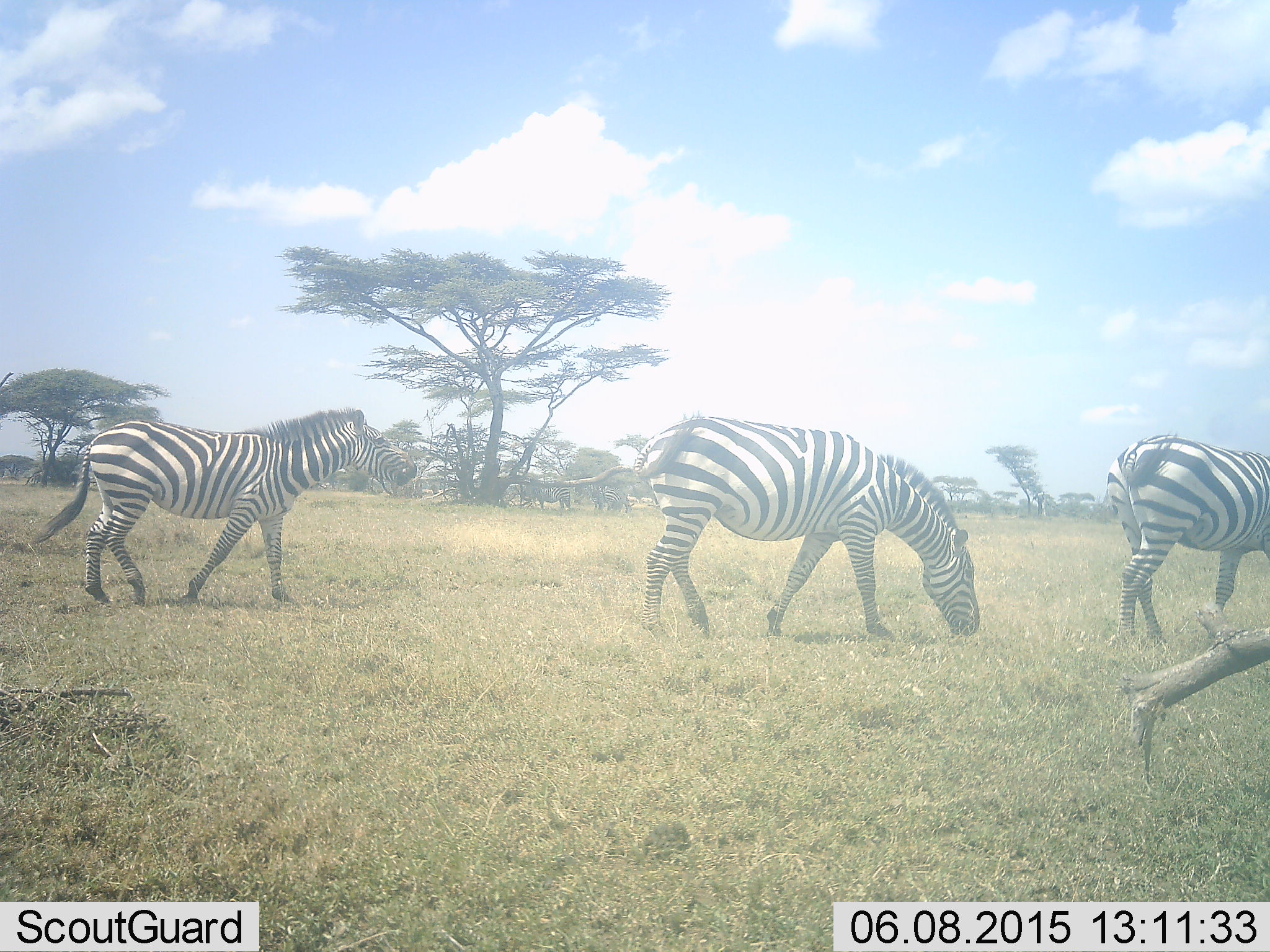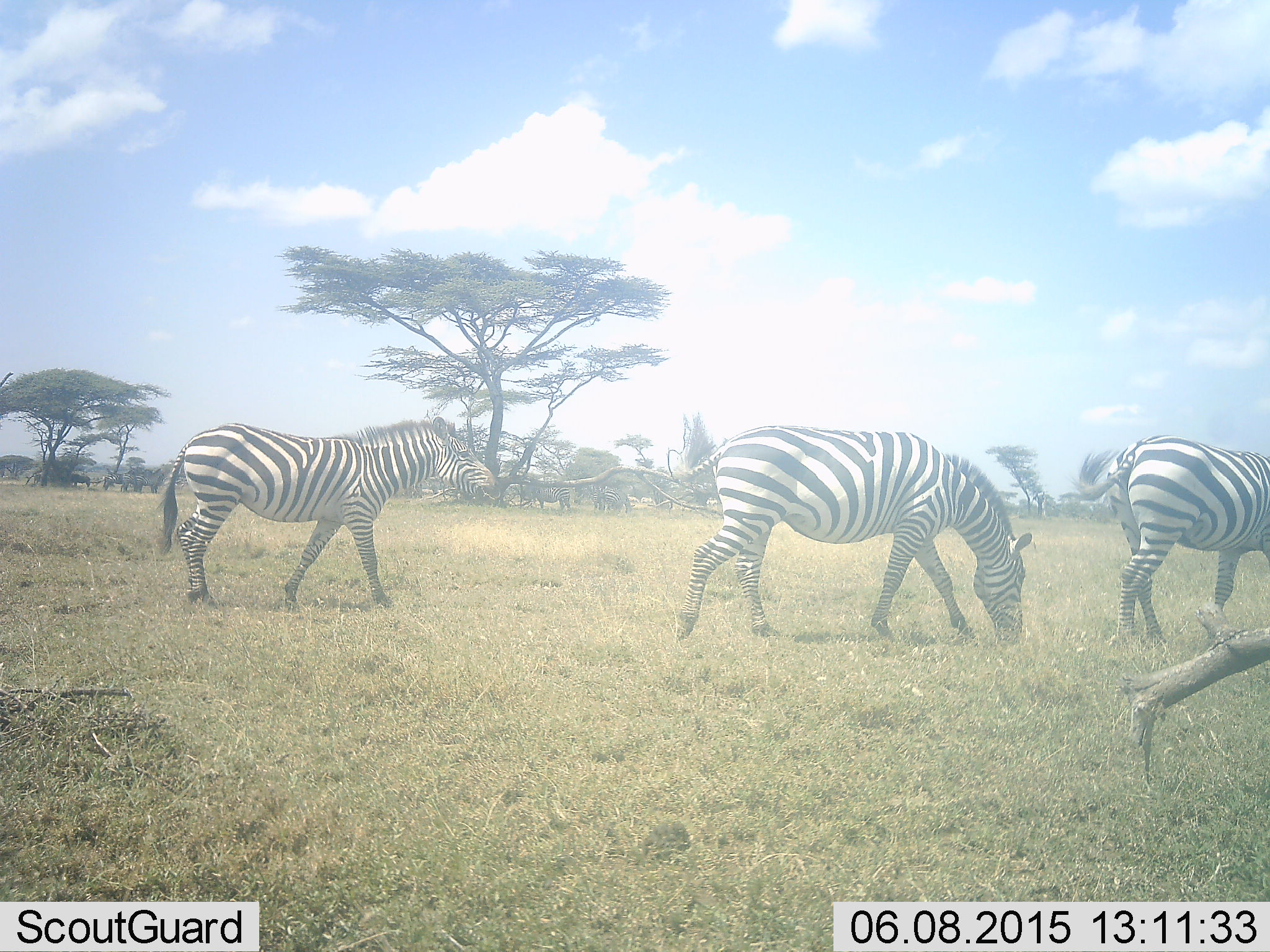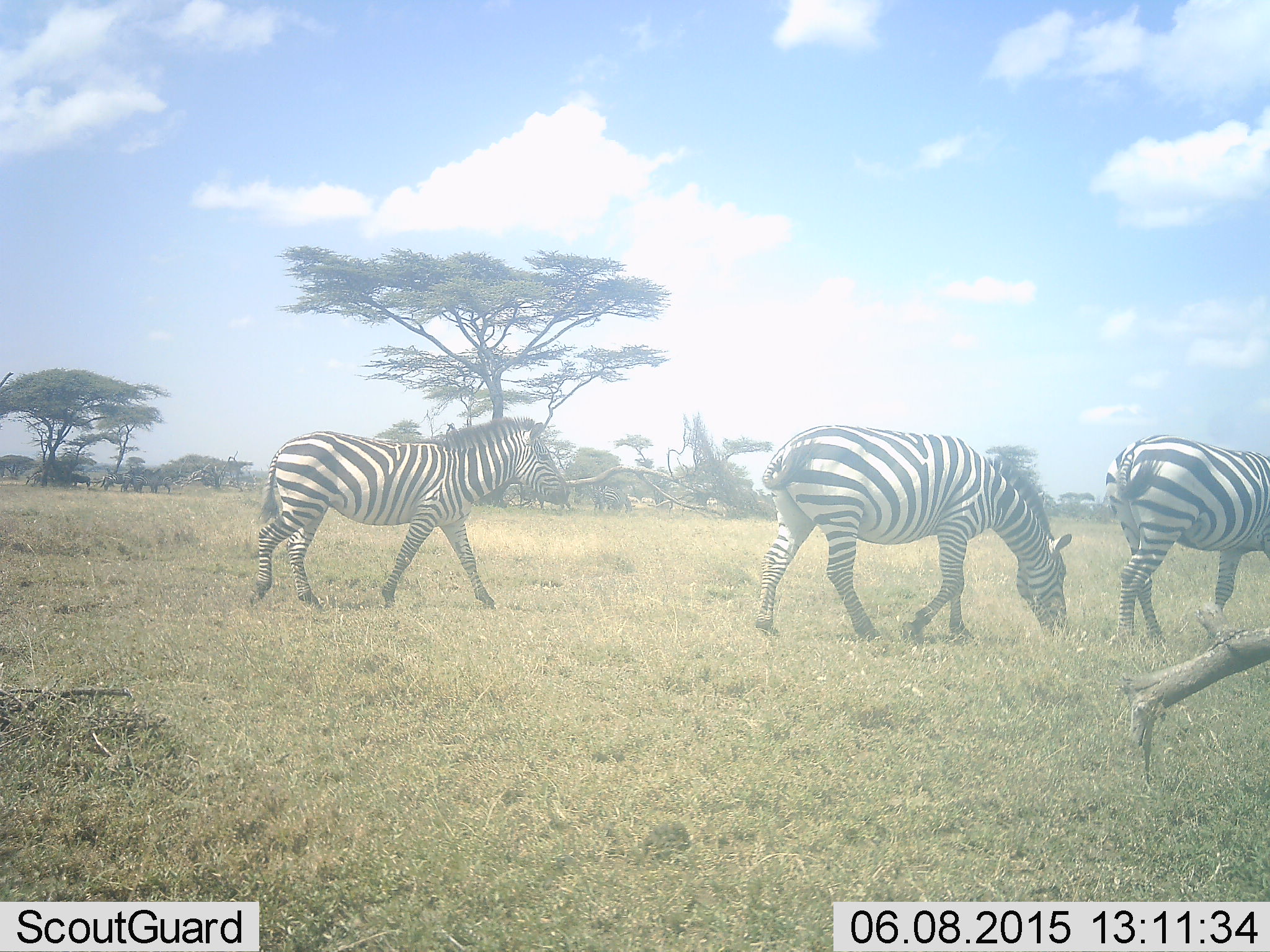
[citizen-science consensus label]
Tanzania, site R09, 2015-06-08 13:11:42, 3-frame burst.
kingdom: Animalia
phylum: Chordata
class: Mammalia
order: Perissodactyla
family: Equidae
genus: Equus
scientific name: Equus quagga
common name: plains zebra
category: zebra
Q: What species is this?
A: Zebra (plains zebra) (Equus quagga).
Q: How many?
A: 3.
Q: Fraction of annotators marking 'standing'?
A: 30%.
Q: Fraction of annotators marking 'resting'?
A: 0%.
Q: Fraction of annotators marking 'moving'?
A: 80%.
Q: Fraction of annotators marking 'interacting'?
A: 0%.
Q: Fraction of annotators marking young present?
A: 0%.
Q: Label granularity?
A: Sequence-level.